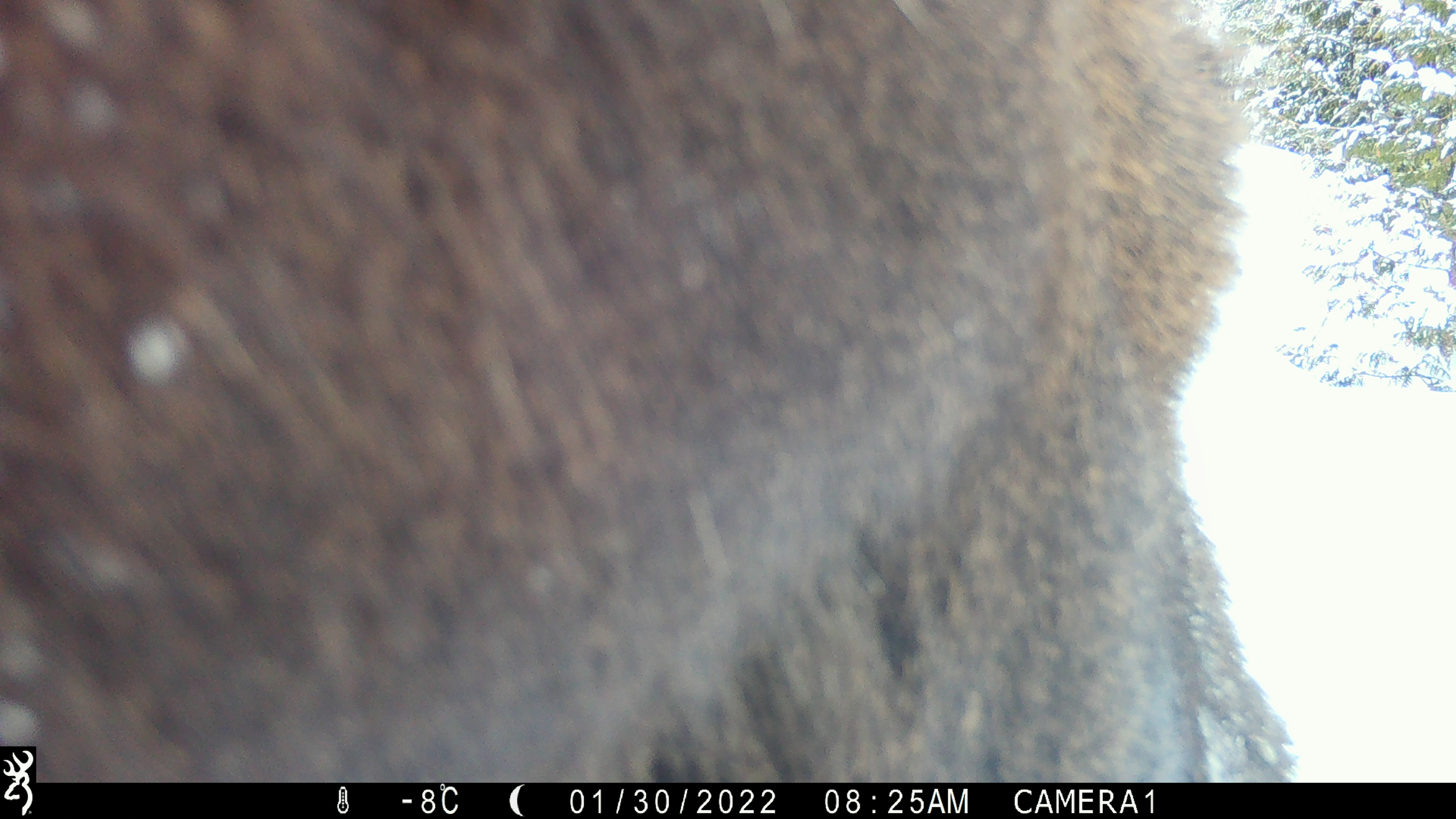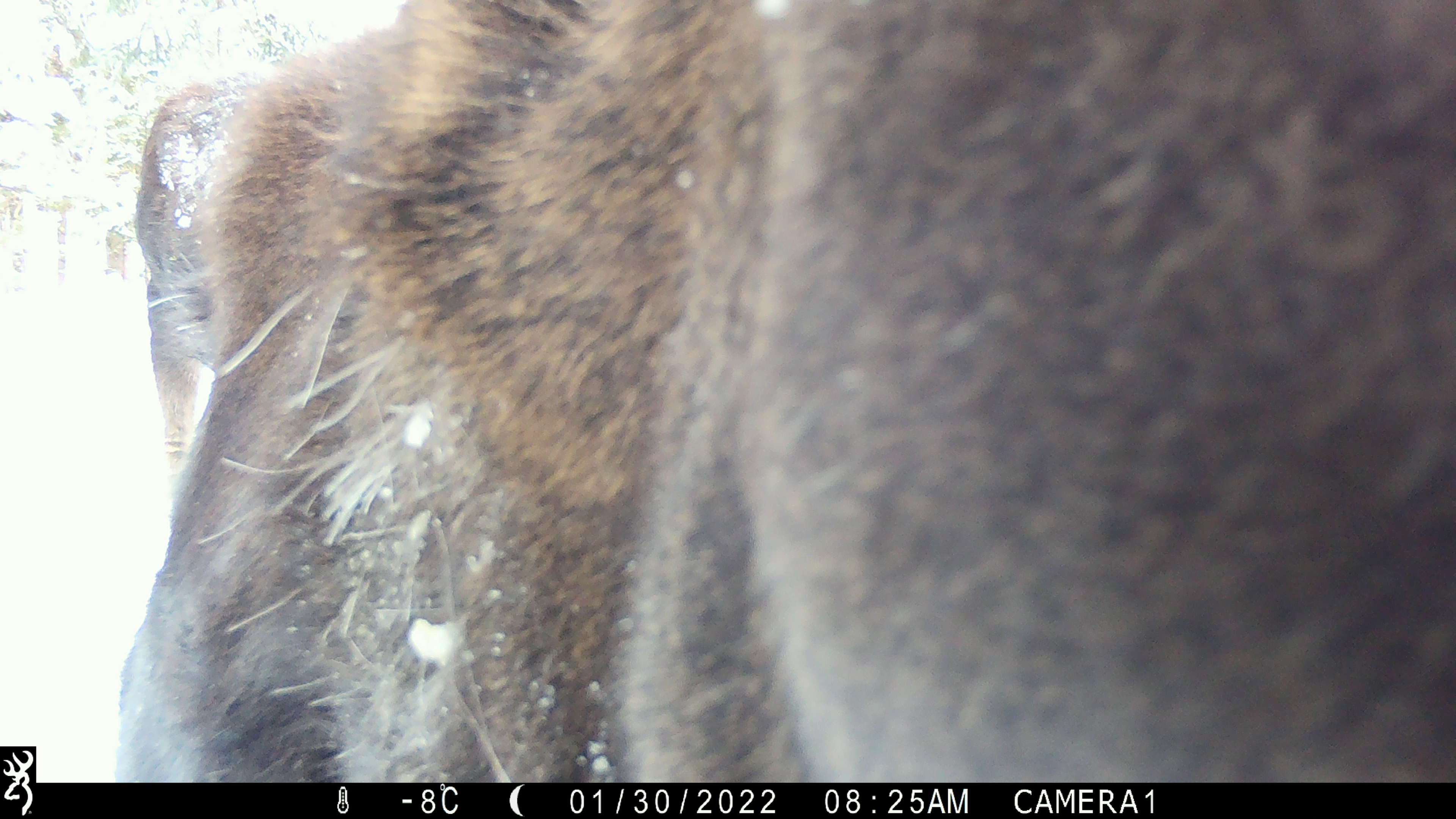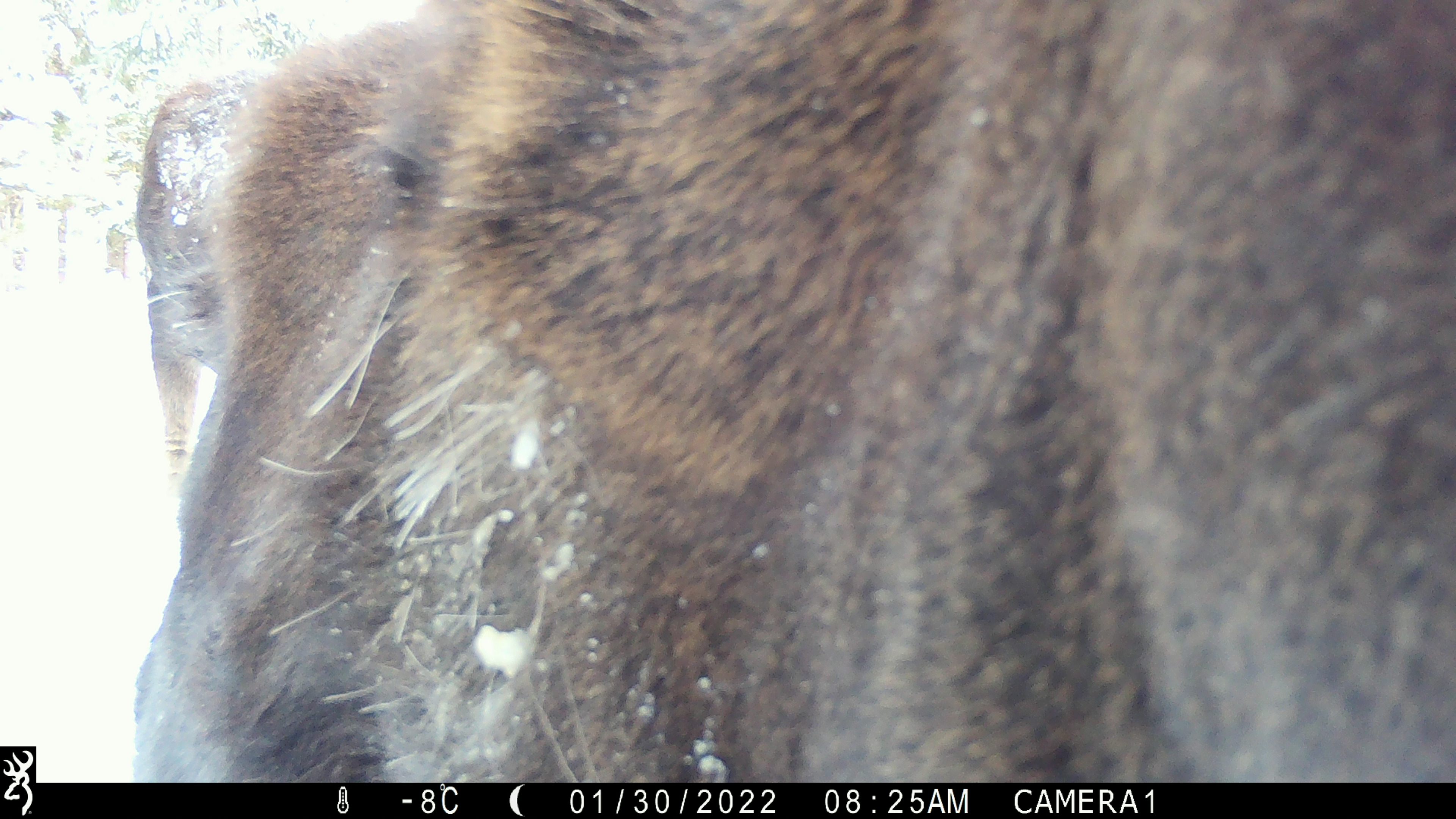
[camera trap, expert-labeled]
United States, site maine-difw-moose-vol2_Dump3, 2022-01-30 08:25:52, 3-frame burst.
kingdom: Animalia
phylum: Chordata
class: Mammalia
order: Artiodactyla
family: Cervidae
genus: Alces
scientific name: Alces alces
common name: moose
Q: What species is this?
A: Moose (Alces alces).